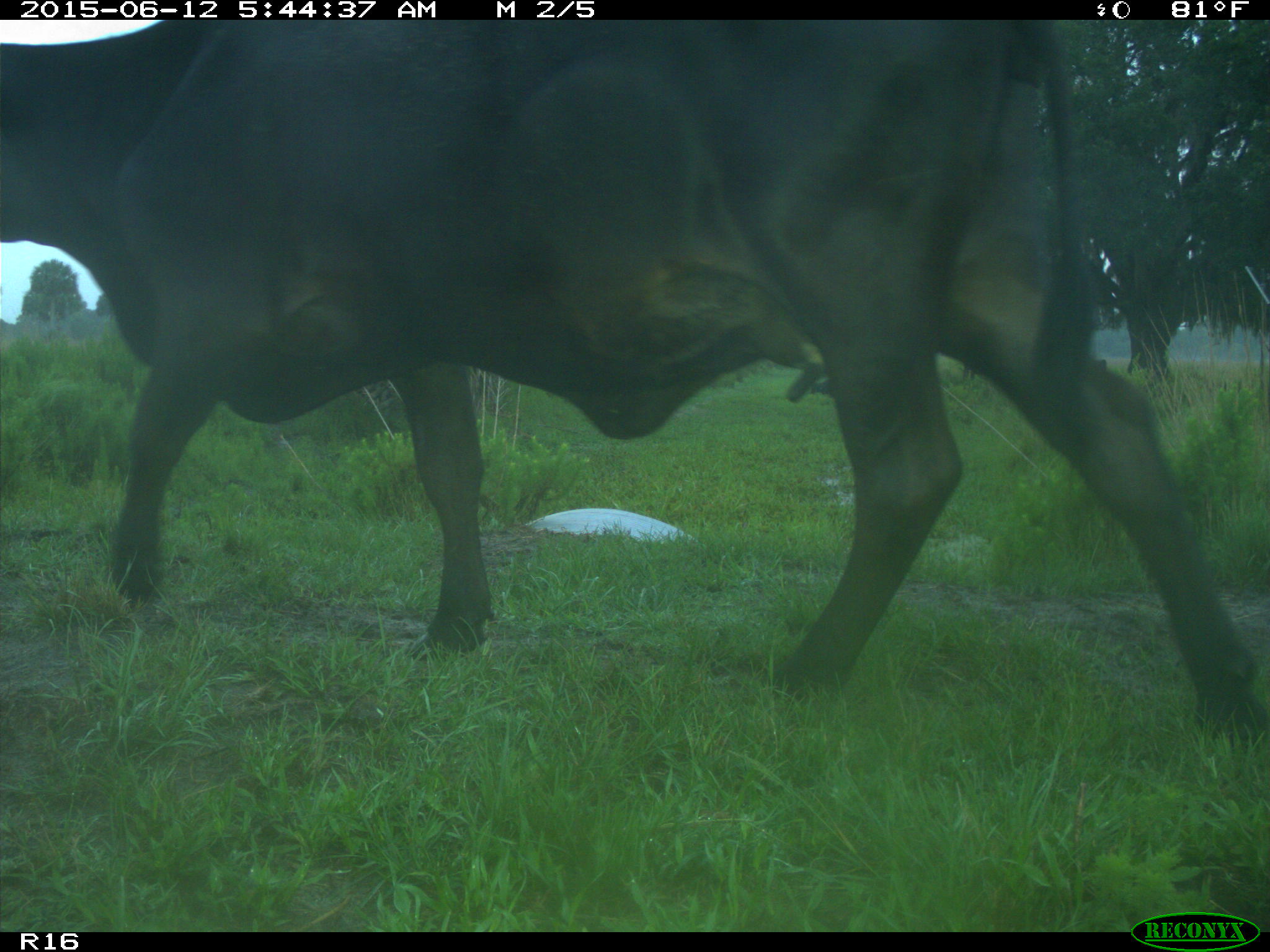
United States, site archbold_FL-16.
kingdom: Animalia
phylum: Chordata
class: Mammalia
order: Artiodactyla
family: Bovidae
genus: Bos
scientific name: Bos taurus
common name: domestic cow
Bos taurus (domestic cow).